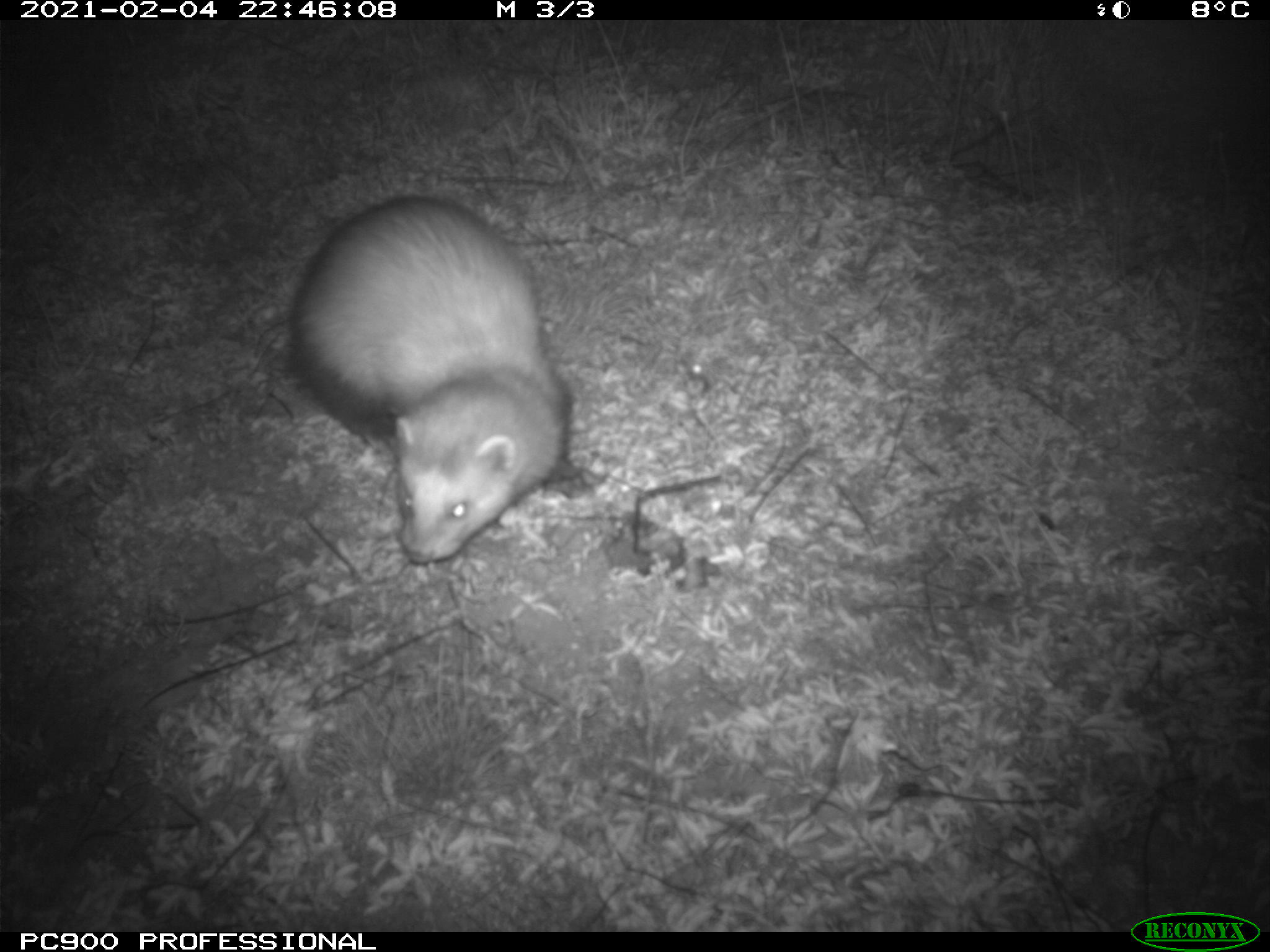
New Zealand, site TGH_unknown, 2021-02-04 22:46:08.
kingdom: Animalia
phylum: Chordata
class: Mammalia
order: Carnivora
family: Mustelidae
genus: Mustela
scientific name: Mustela furo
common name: ferret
Ferret (Mustela furo).